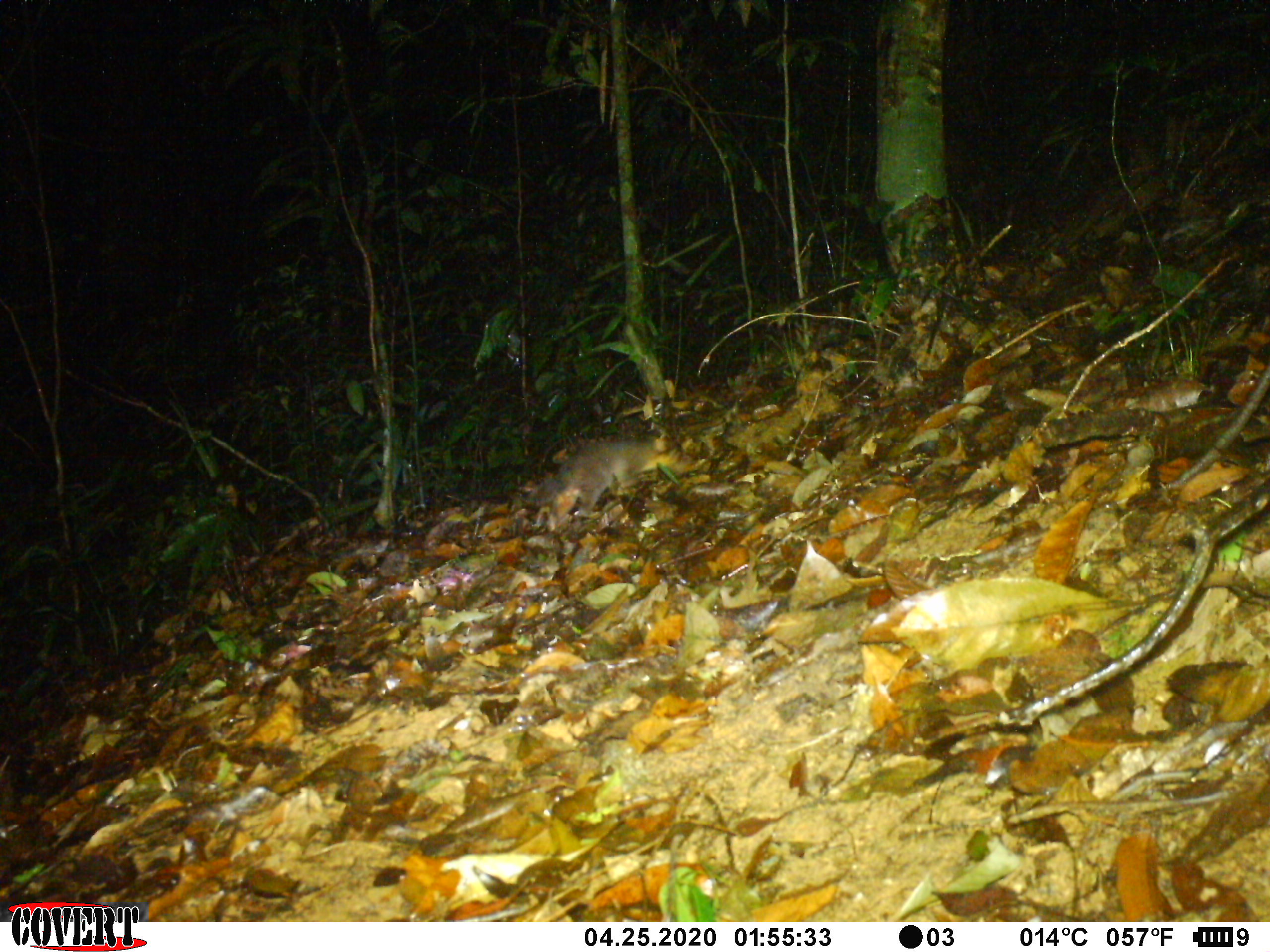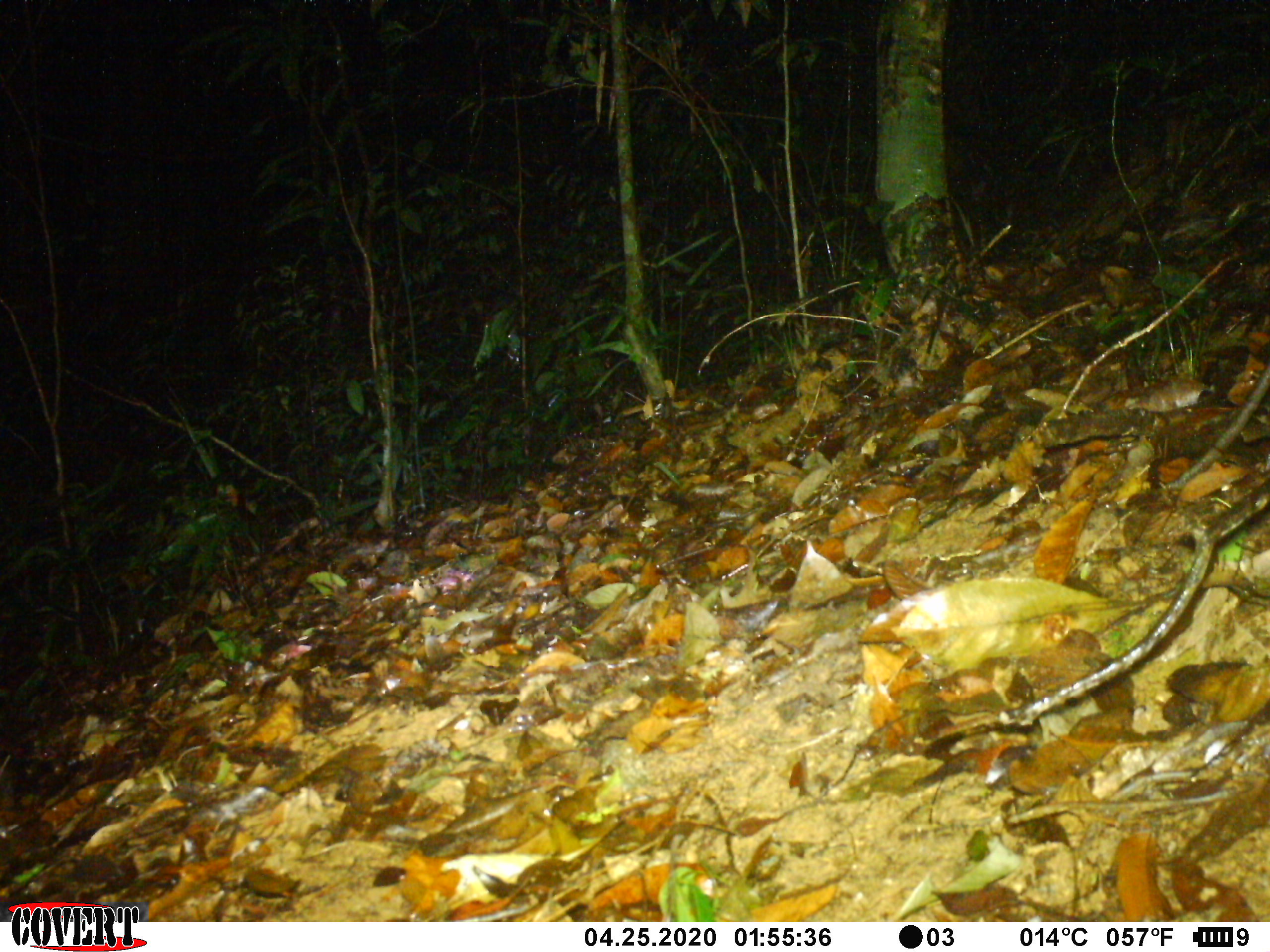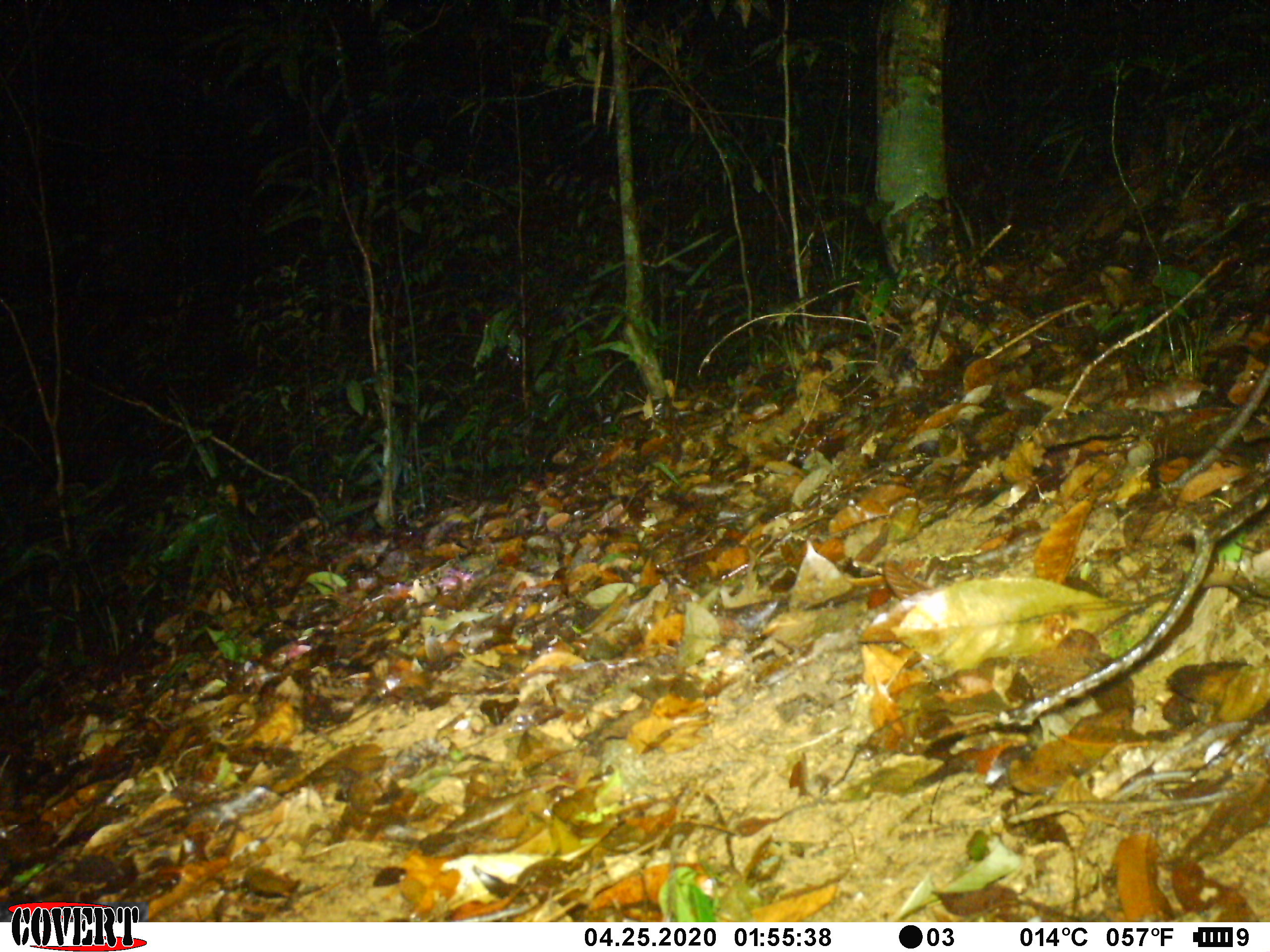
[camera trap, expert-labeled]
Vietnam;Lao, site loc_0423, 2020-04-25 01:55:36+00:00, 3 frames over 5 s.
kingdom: Animalia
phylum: Chordata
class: Mammalia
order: Carnivora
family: Mustelidae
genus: Melogale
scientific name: Melogale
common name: ferret badger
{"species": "ferret badger (Melogale)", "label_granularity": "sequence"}